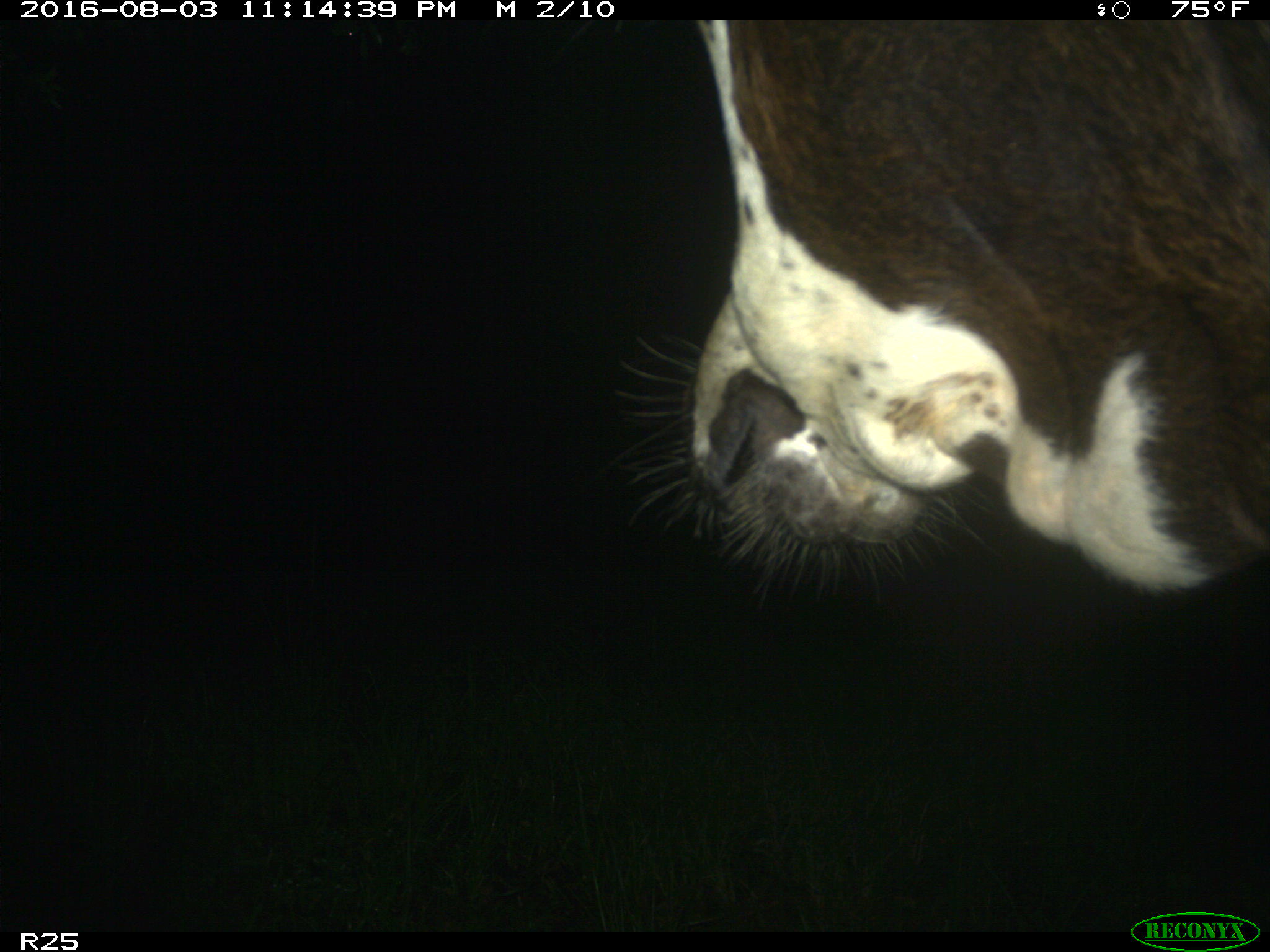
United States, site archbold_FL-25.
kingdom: Animalia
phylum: Chordata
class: Mammalia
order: Artiodactyla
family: Bovidae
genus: Bos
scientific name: Bos taurus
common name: domestic cow